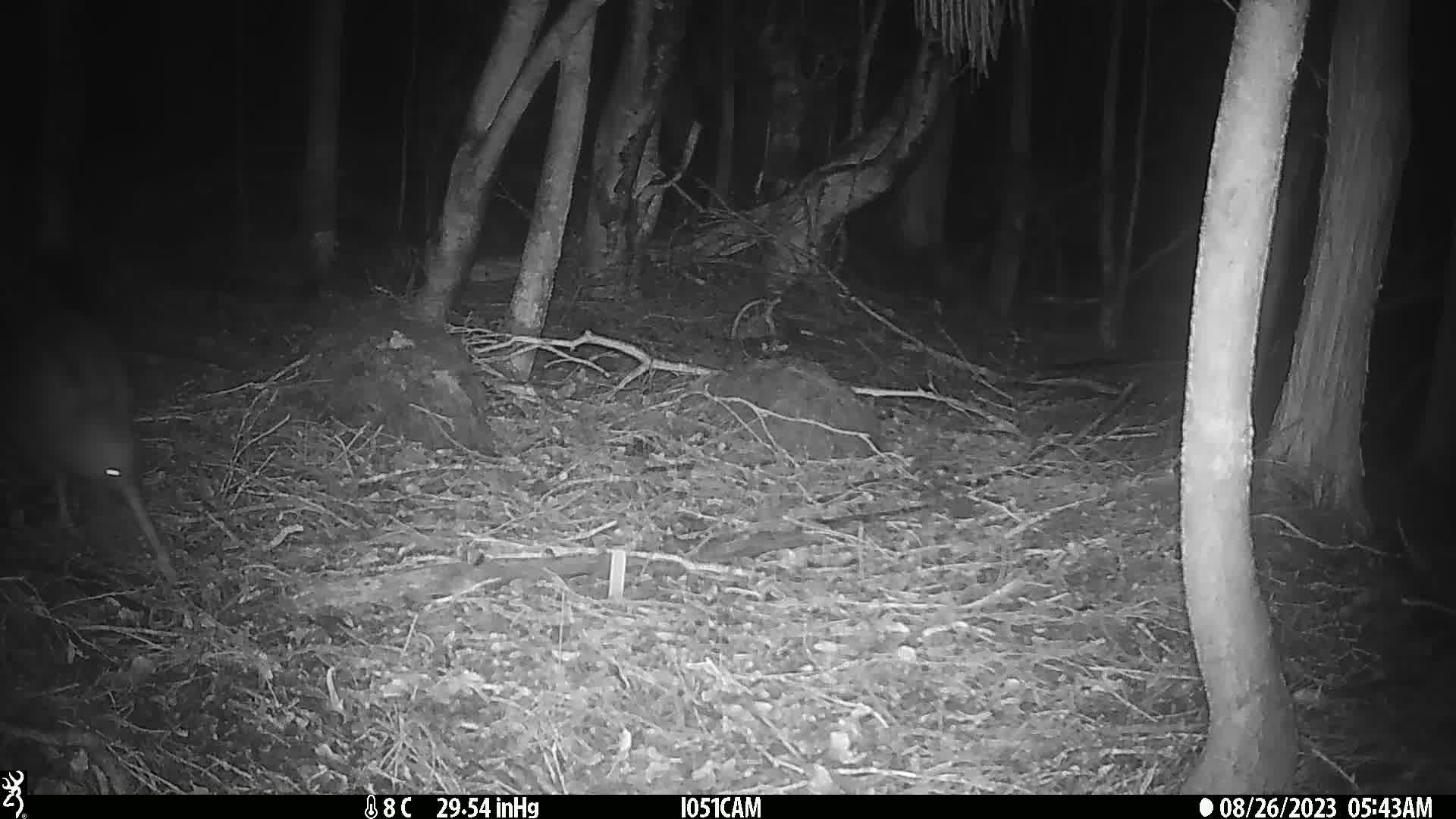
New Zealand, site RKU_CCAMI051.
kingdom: Animalia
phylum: Chordata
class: Aves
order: Apterygiformes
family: Apterygidae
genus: Apteryx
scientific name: Apteryx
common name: kiwi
Kiwi (Apteryx).